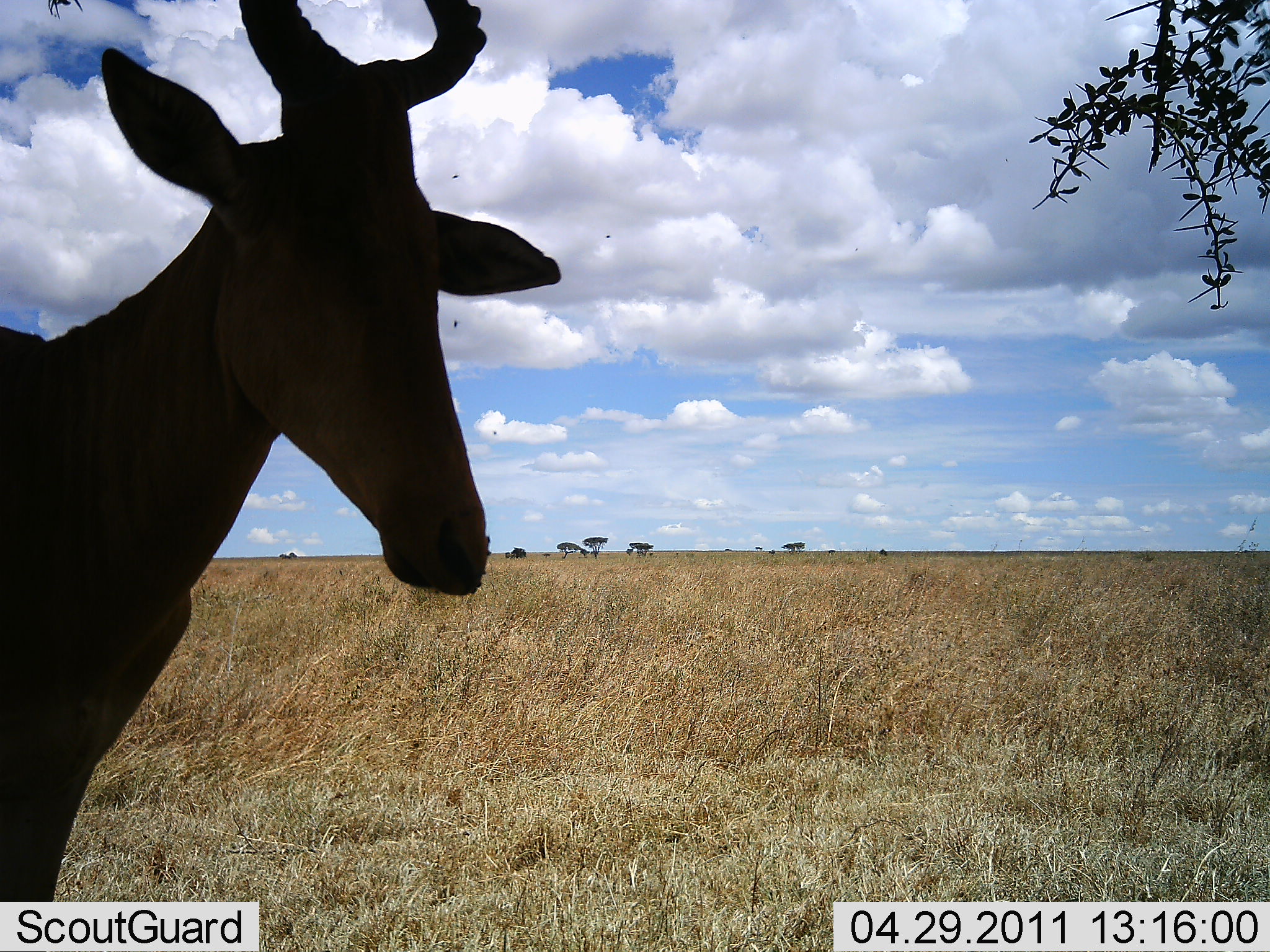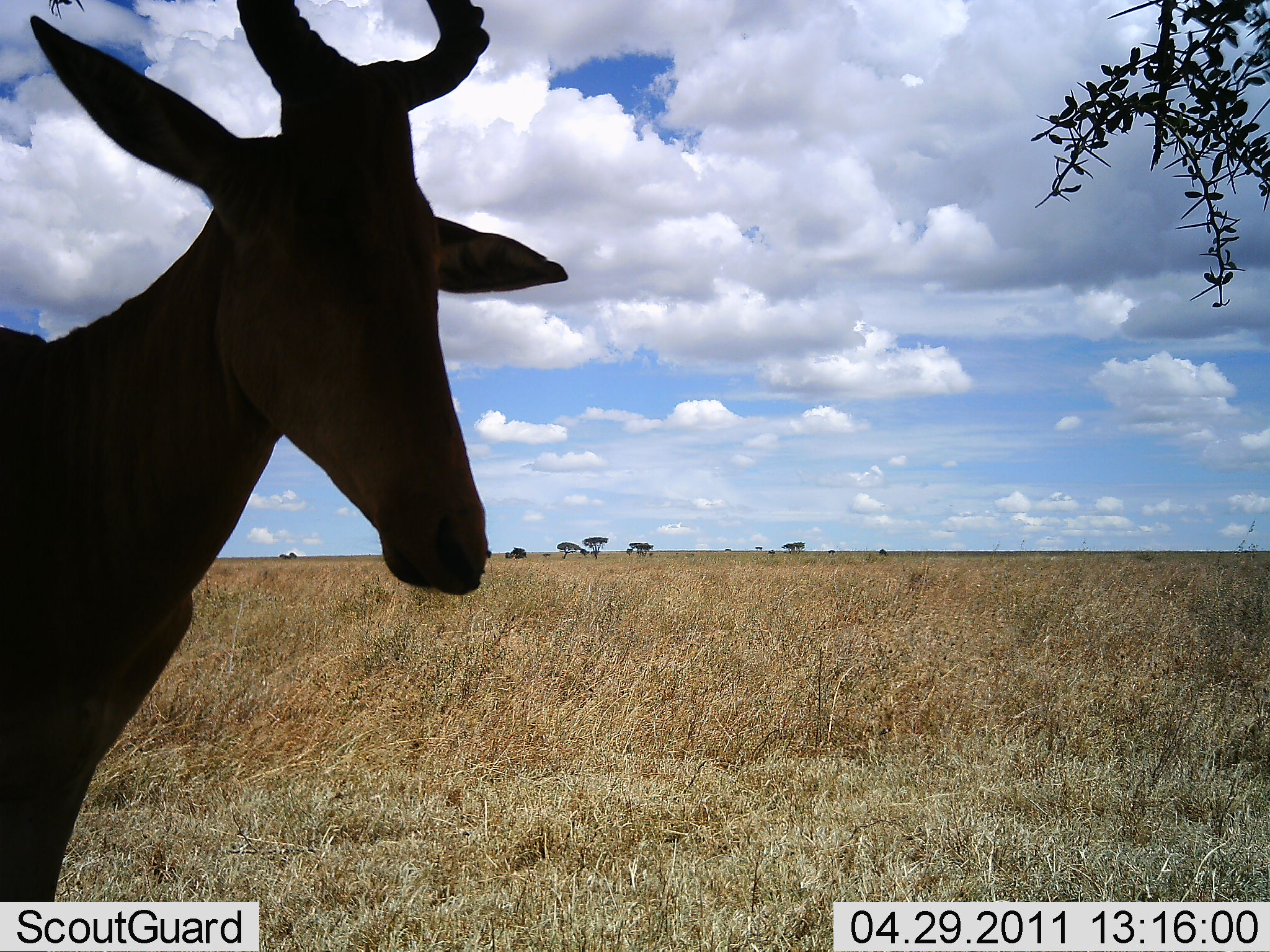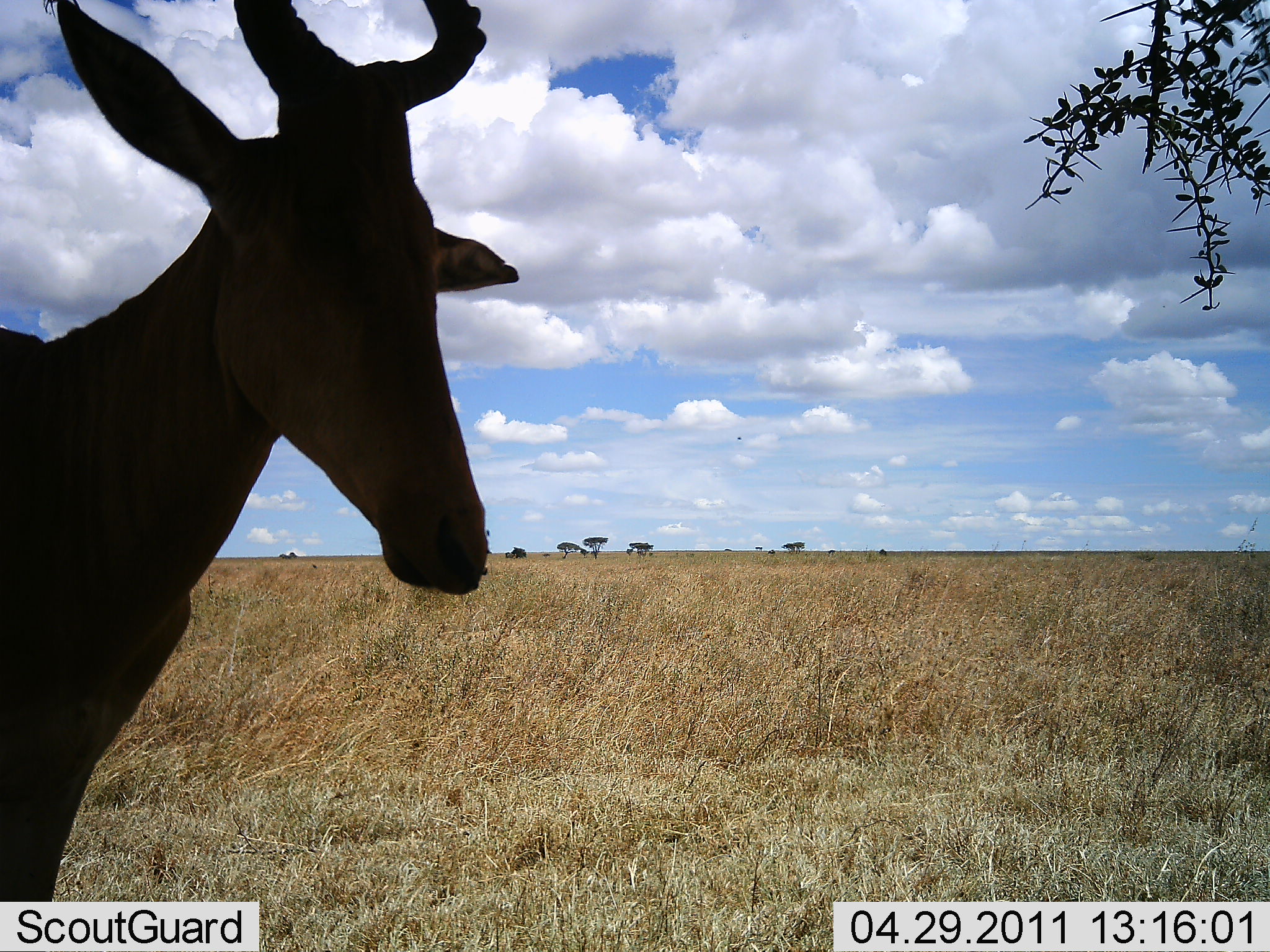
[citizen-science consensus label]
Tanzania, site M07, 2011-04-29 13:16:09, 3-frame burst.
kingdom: Animalia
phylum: Chordata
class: Mammalia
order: Artiodactyla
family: Bovidae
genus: Alcelaphus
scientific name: Alcelaphus buselaphus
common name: hartebeest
Hartebeest (Alcelaphus buselaphus), count 1. Behavior (volunteer vote fractions): standing 100%, resting 0%, moving 0%, interacting 0%. Young present (vote fraction): 0%. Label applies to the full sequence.